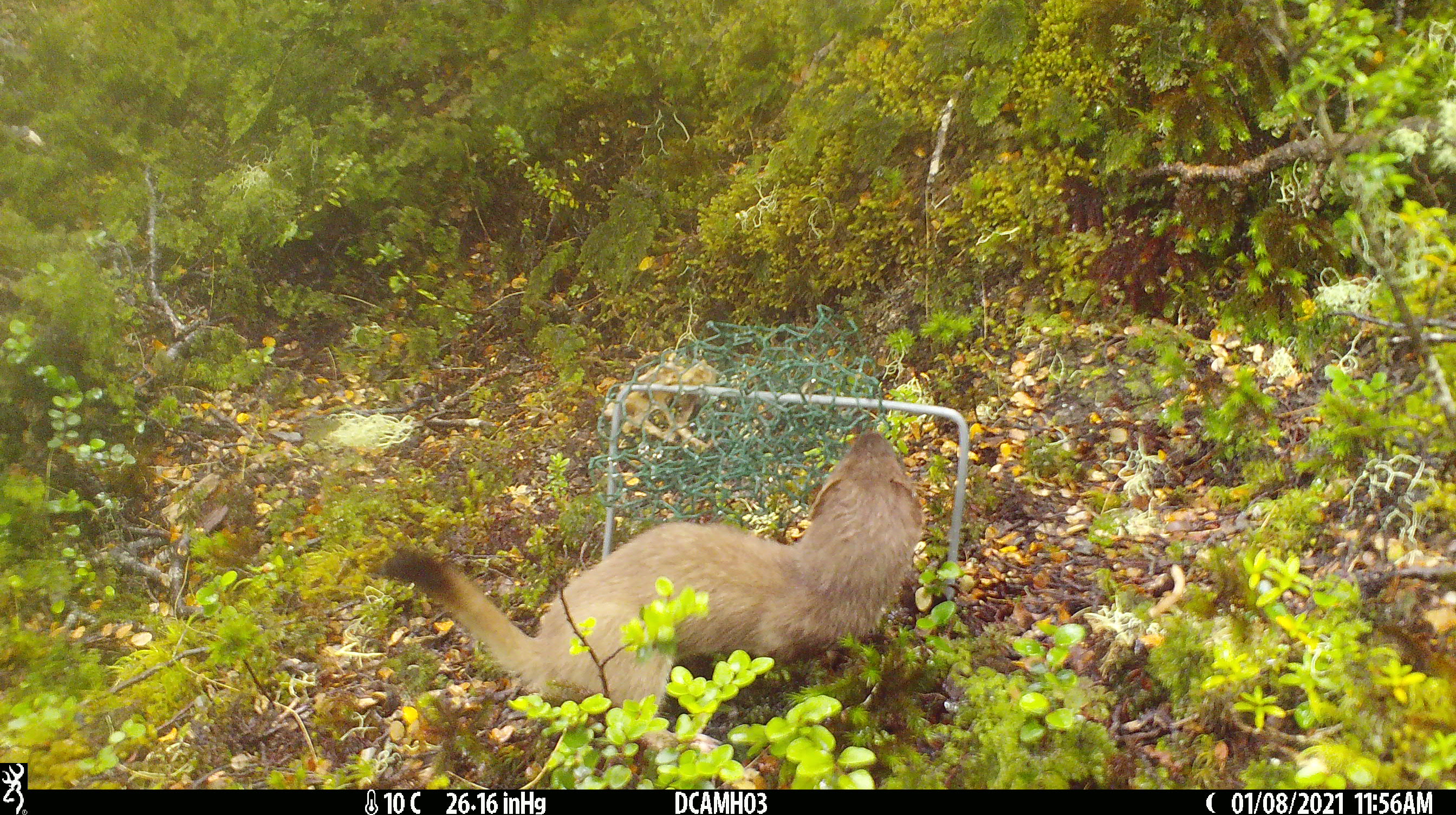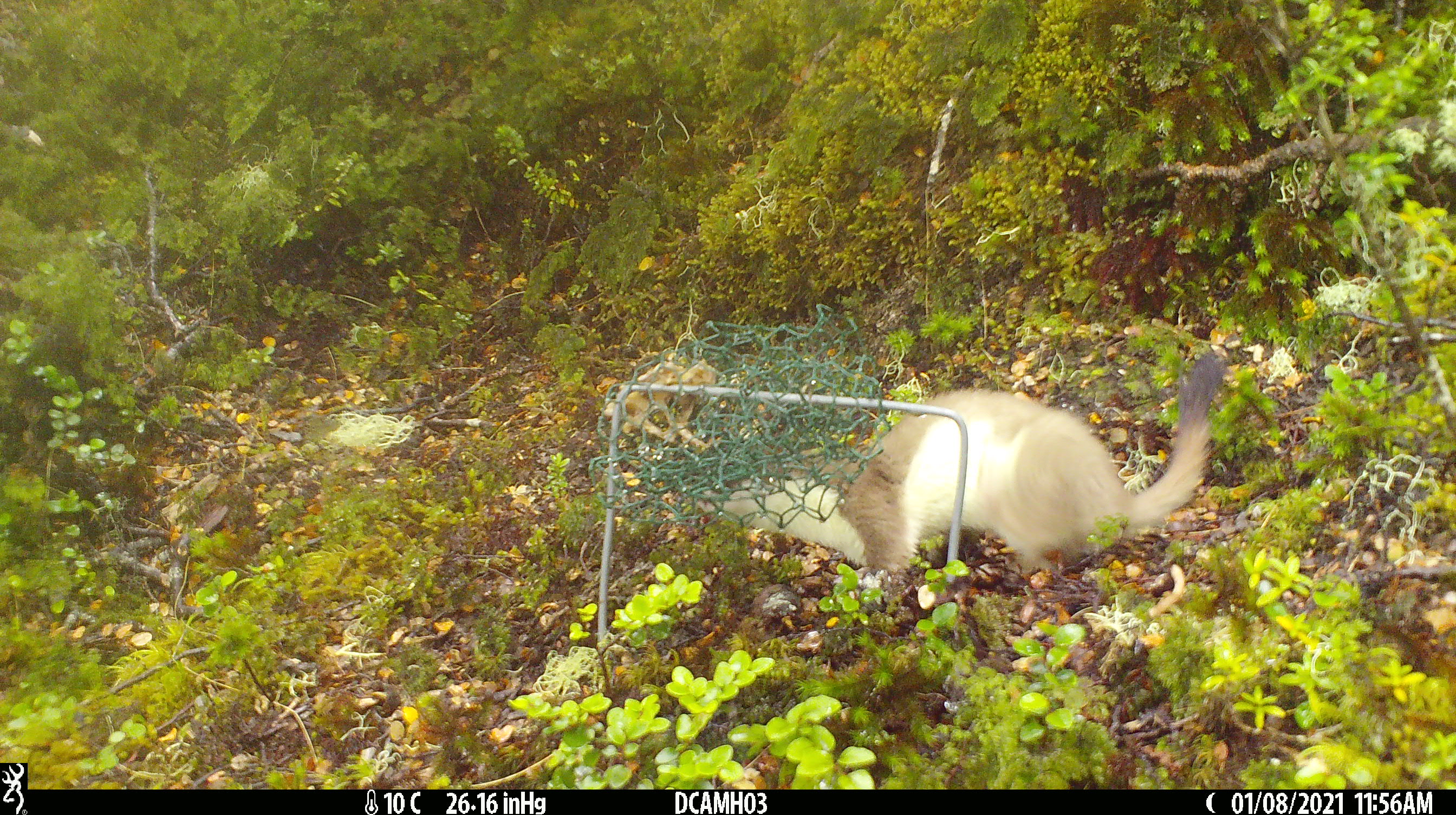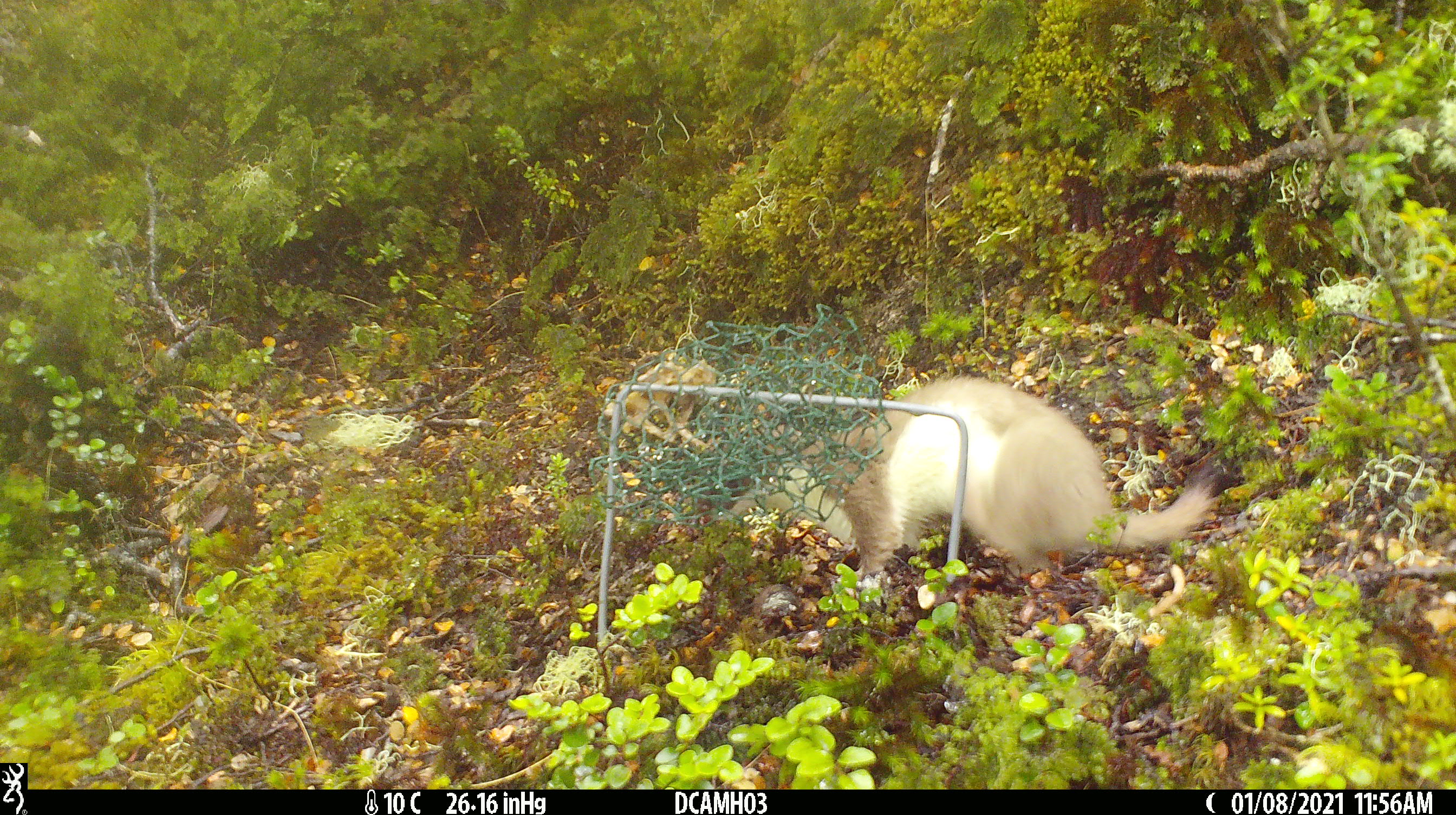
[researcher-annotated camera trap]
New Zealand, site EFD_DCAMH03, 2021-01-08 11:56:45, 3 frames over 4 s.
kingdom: Animalia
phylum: Chordata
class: Mammalia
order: Carnivora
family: Mustelidae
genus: Mustela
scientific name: Mustela erminea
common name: stoat